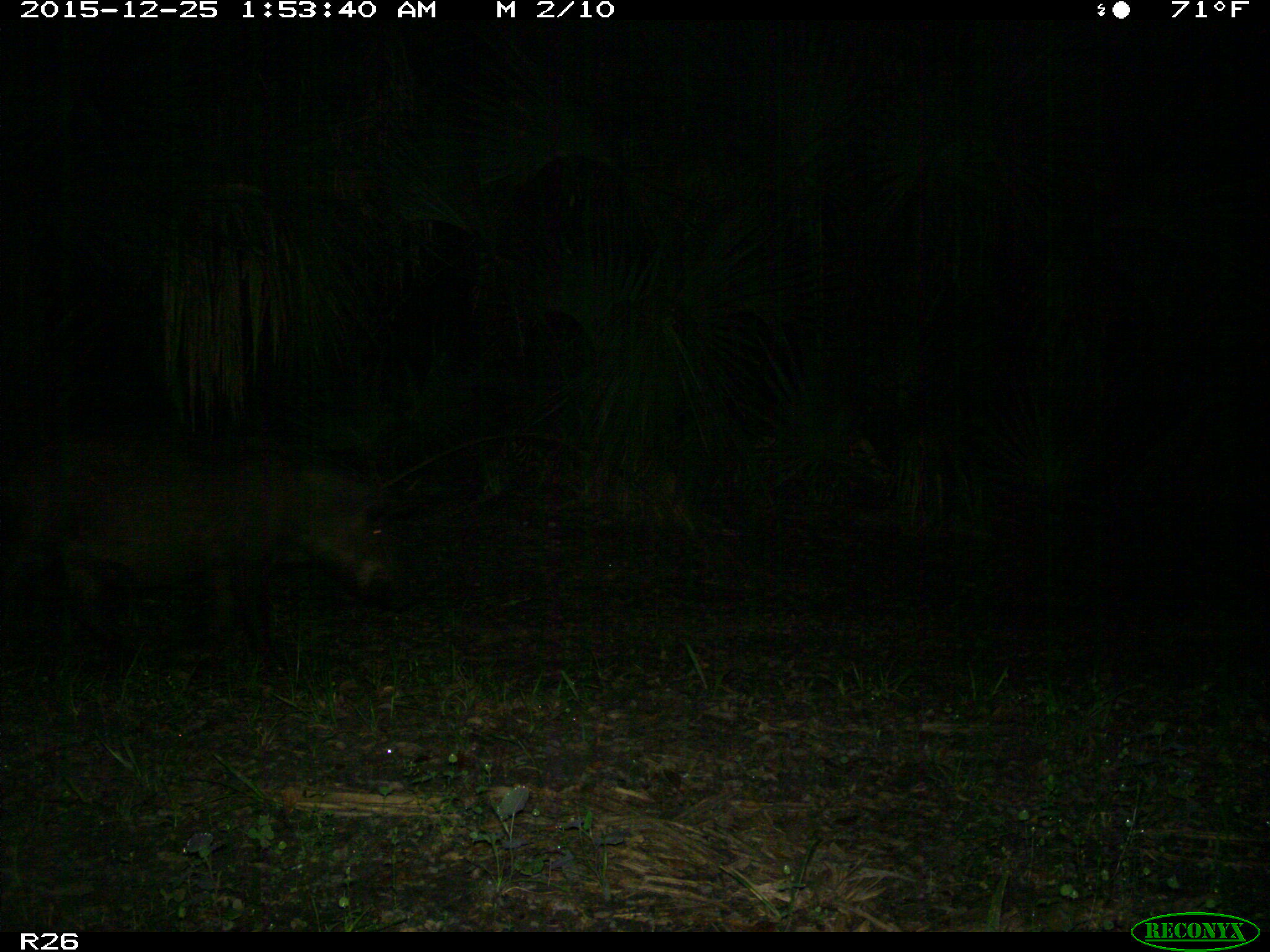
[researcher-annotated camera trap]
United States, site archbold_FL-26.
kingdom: Animalia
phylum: Chordata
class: Mammalia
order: Artiodactyla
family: Suidae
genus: Sus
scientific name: Sus scrofa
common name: wild boar